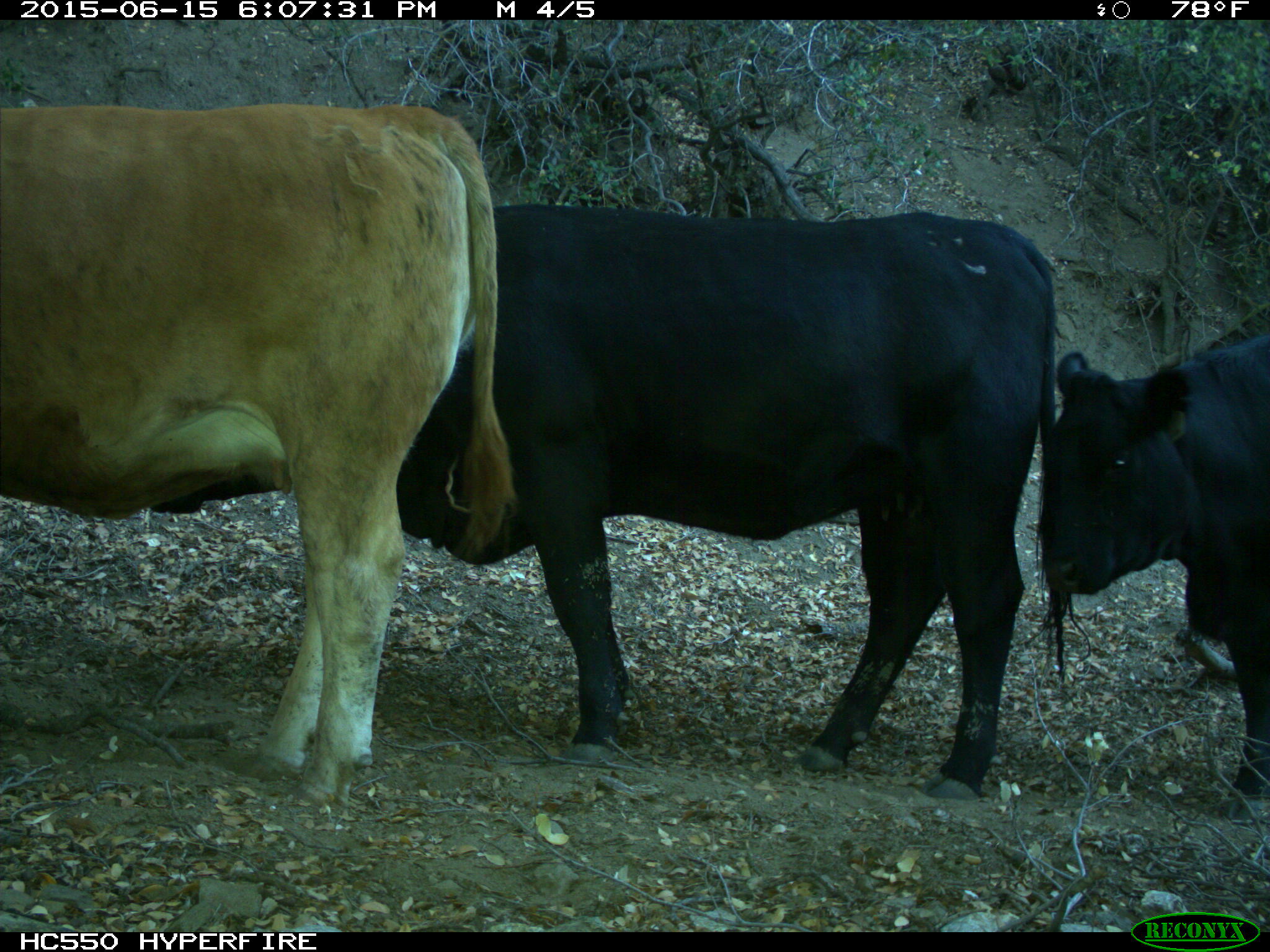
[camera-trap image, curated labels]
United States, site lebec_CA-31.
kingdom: Animalia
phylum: Chordata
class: Mammalia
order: Artiodactyla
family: Bovidae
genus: Bos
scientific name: Bos taurus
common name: domestic cow